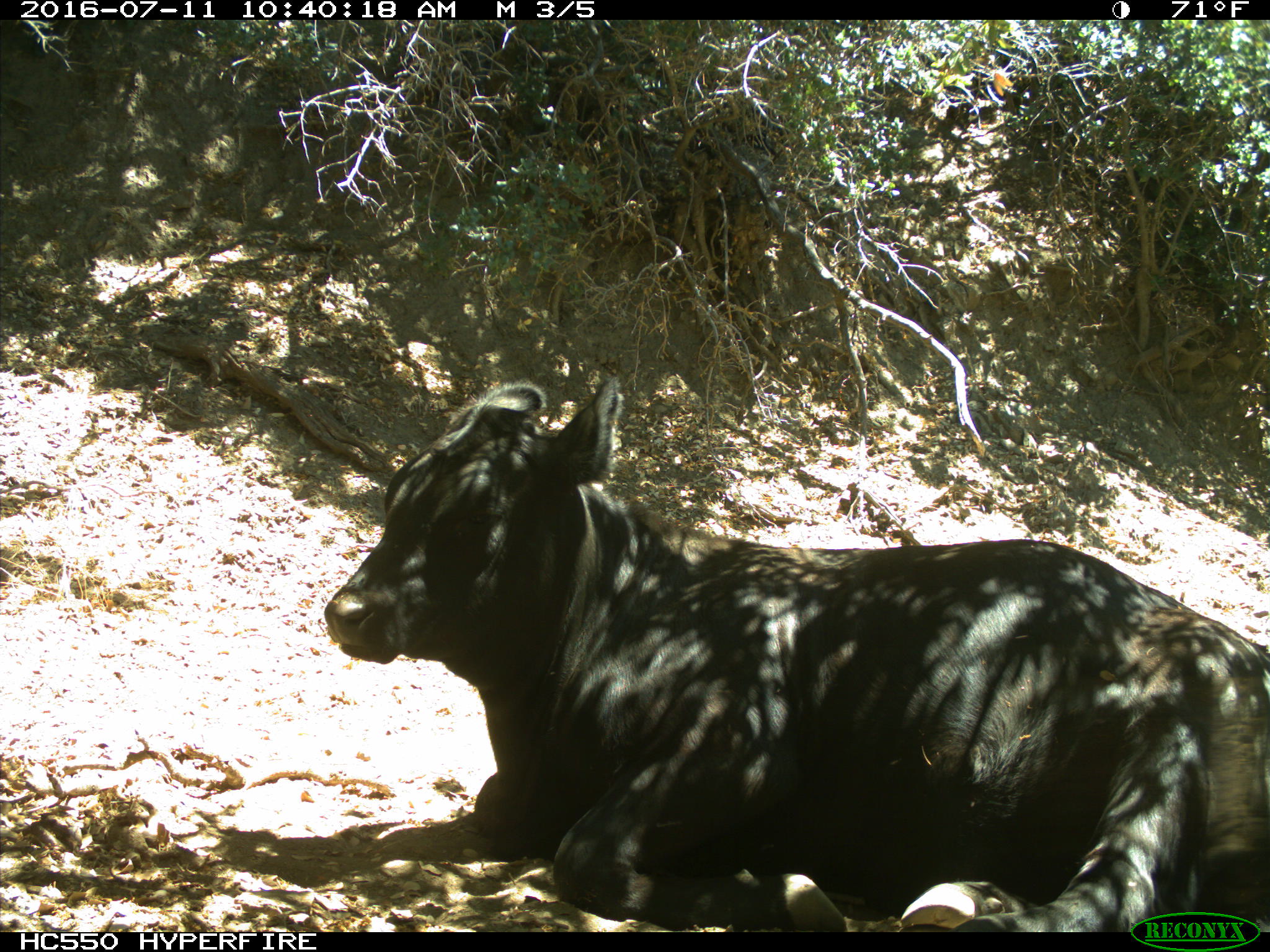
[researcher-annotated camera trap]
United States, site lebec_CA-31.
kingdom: Animalia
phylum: Chordata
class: Mammalia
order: Artiodactyla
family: Bovidae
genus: Bos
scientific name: Bos taurus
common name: domestic cow